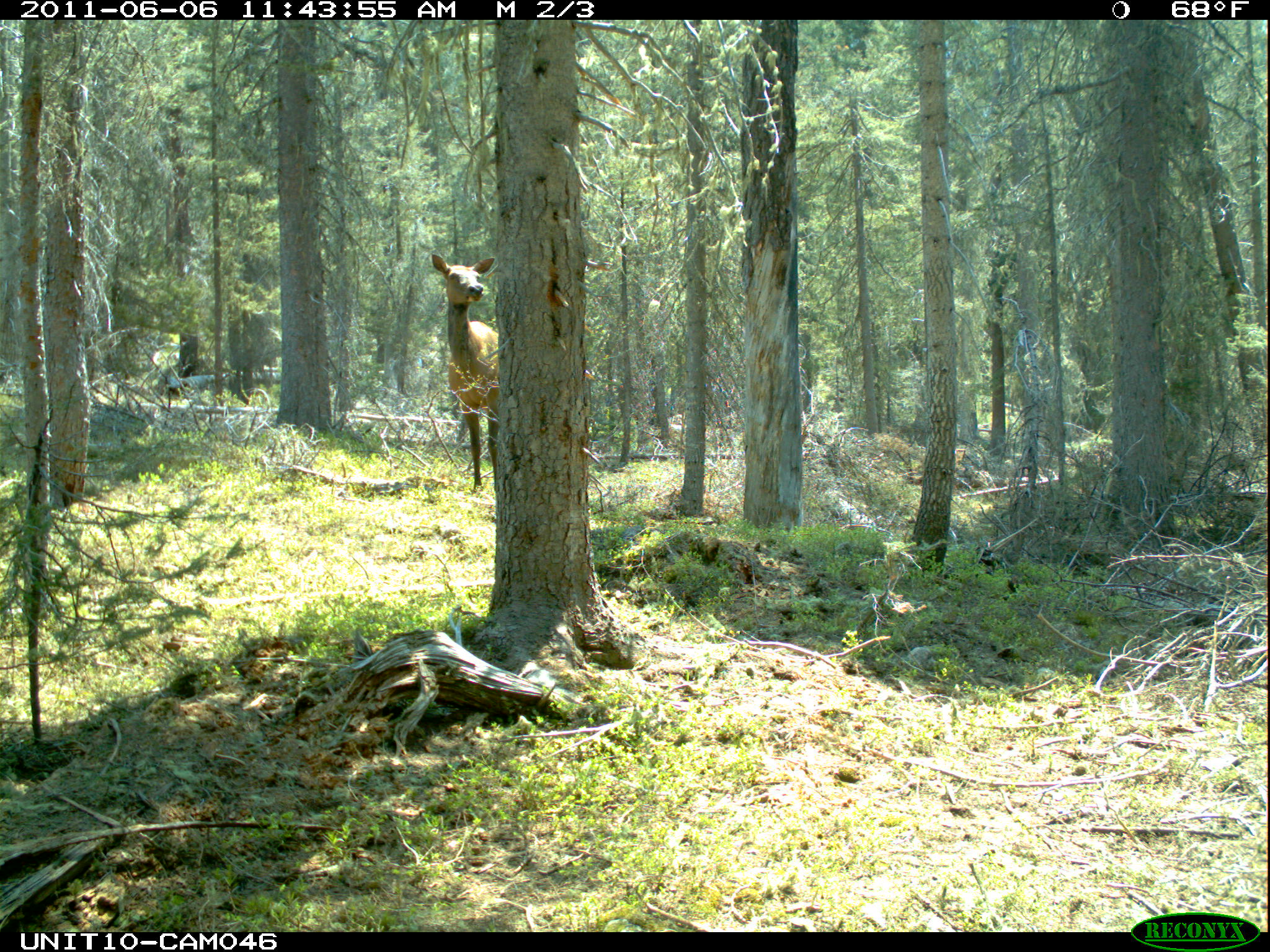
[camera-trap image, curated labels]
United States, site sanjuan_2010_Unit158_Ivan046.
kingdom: Animalia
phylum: Chordata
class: Mammalia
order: Artiodactyla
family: Cervidae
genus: Cervus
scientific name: Cervus elaphus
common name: red deer